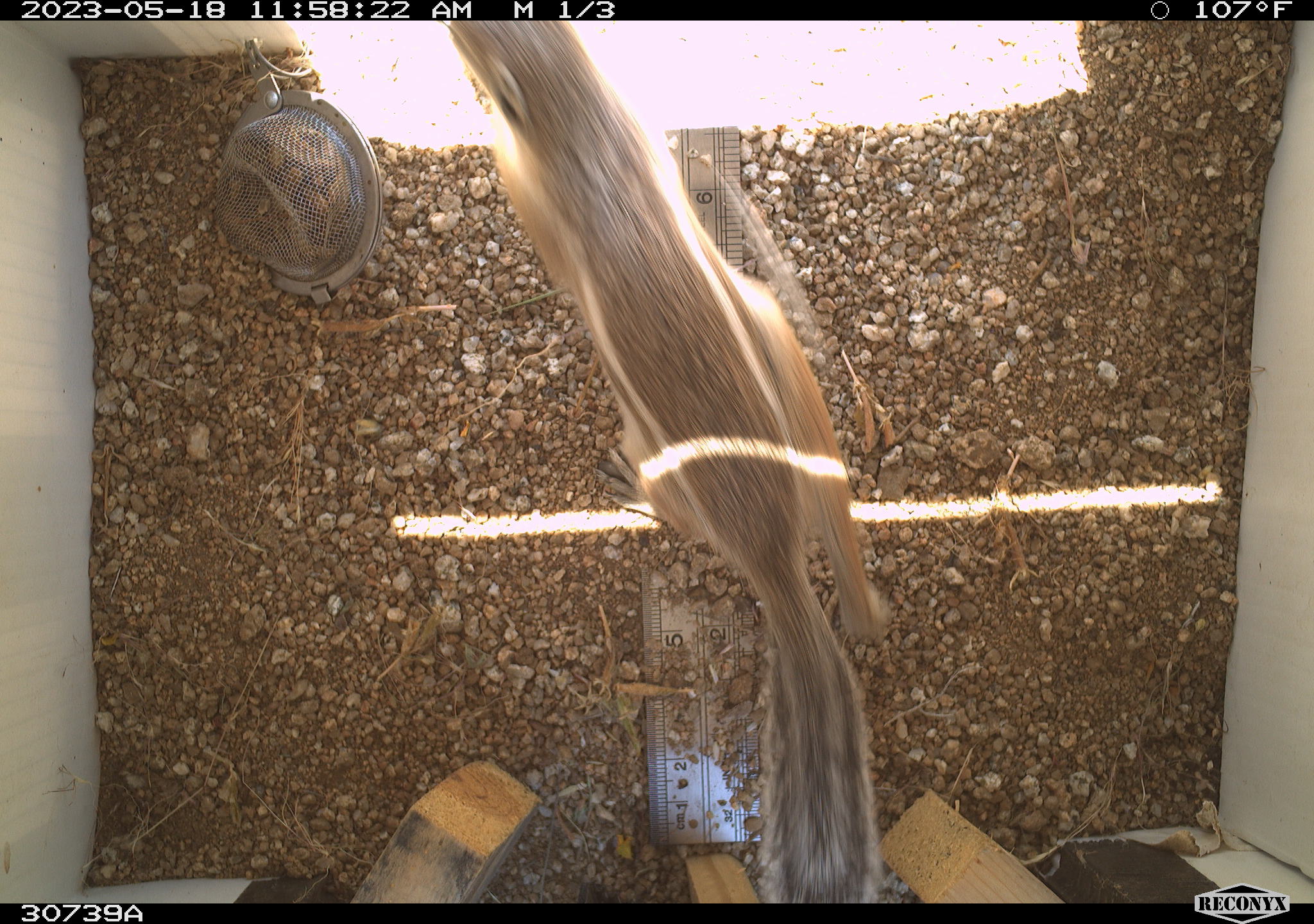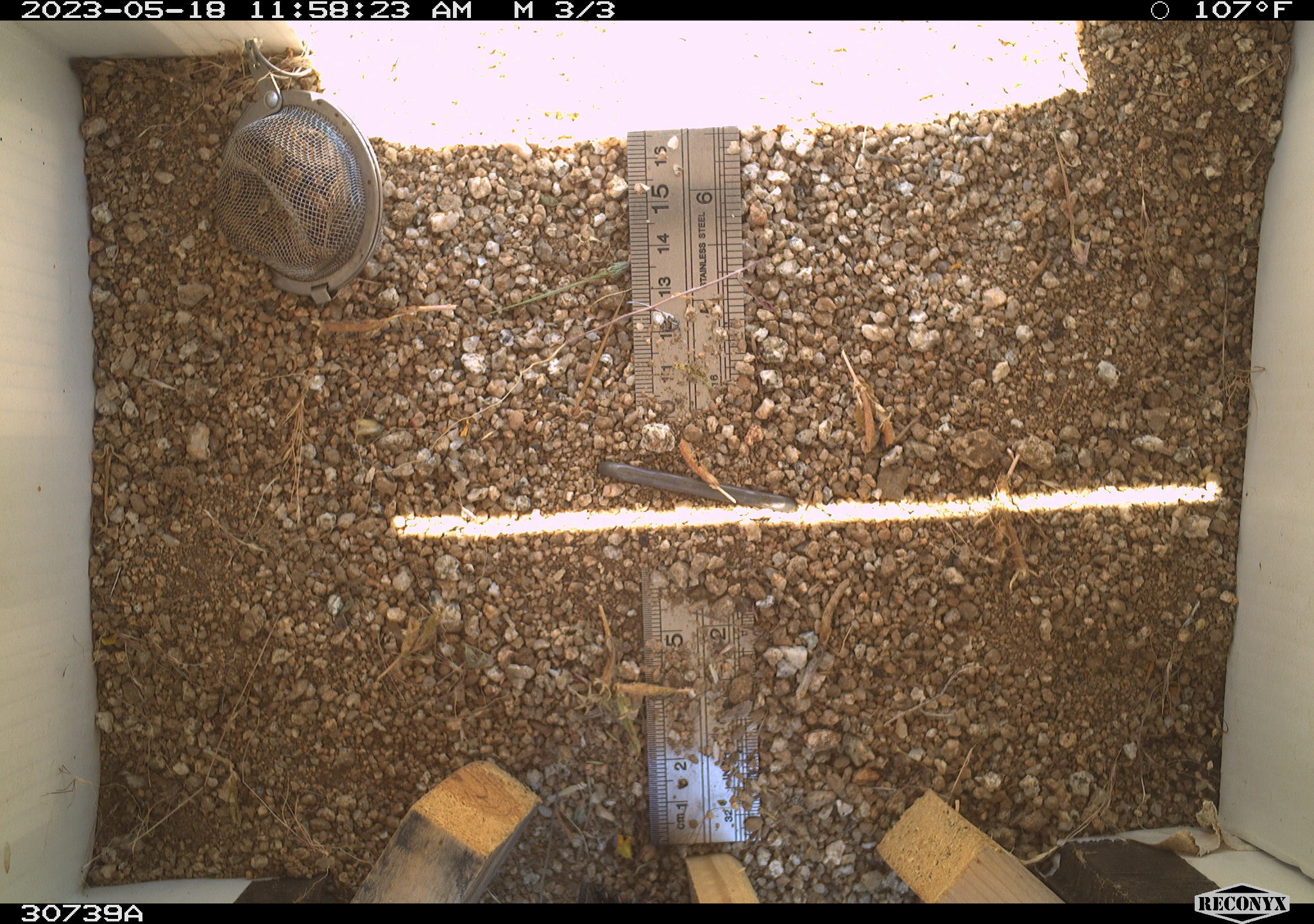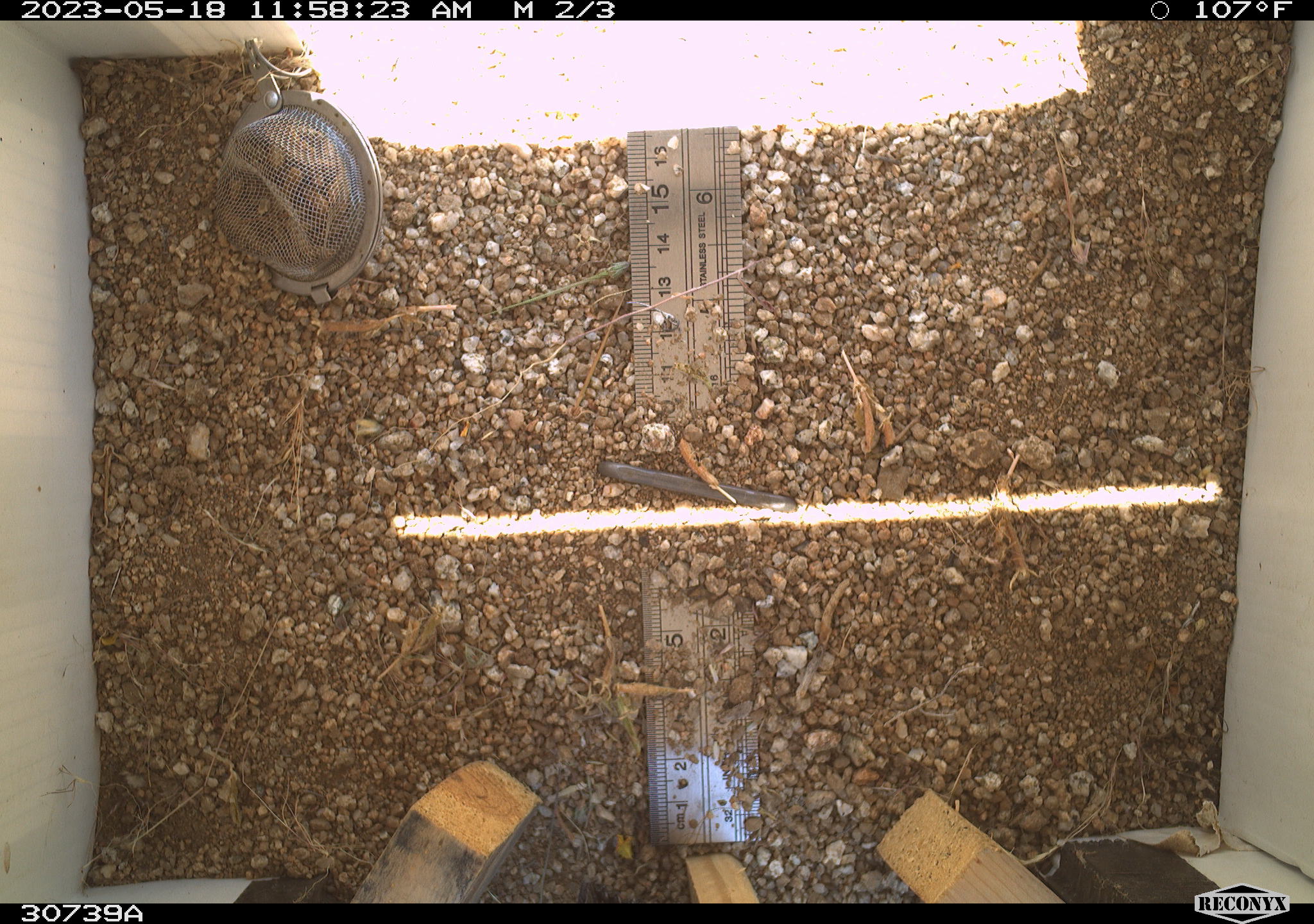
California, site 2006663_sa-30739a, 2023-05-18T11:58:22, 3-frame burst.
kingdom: Animalia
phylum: Chordata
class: Mammalia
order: Rodentia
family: Sciuridae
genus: Ammospermophilus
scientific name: Ammospermophilus leucurus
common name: white-tailed antelope squirrel